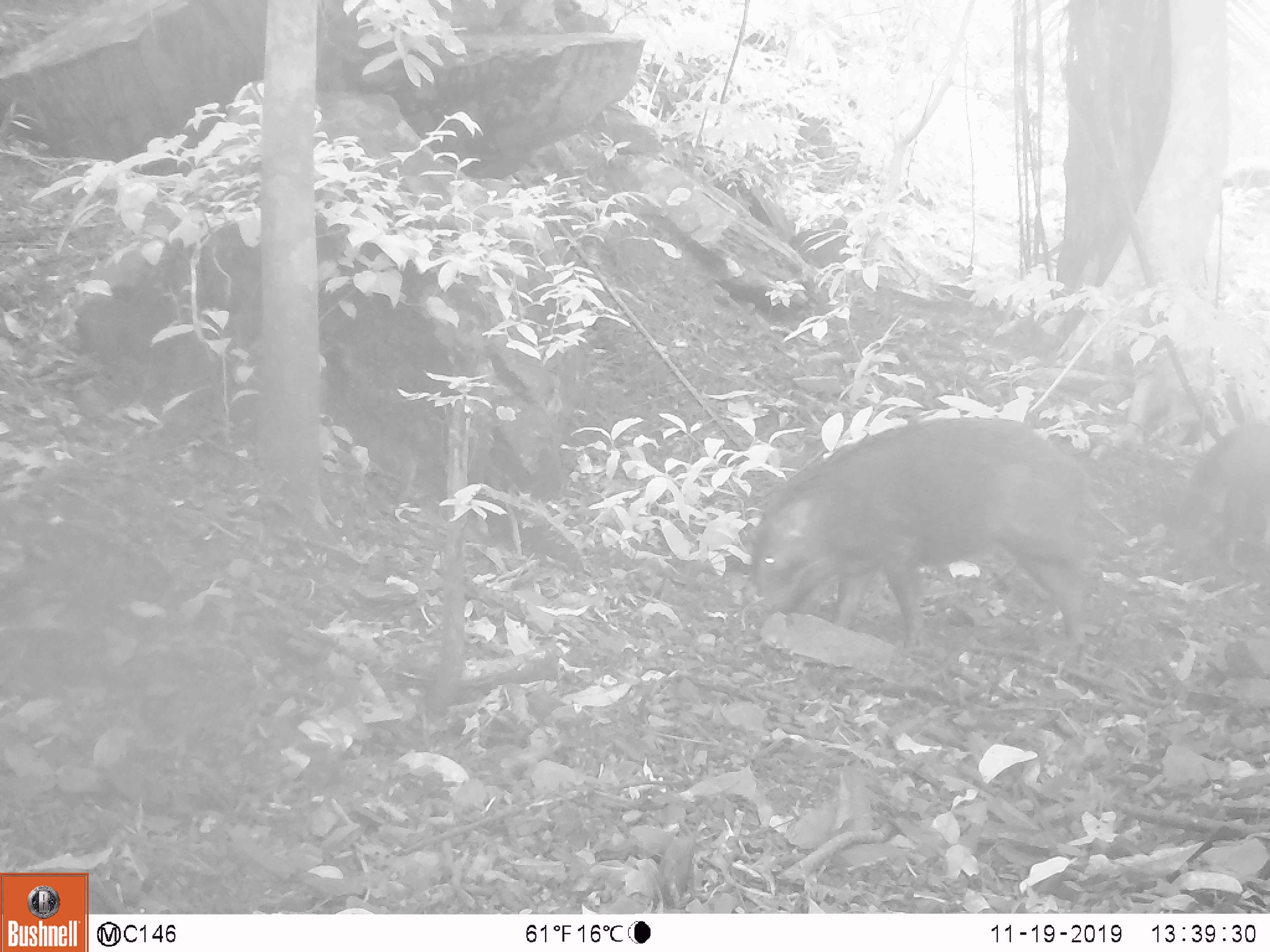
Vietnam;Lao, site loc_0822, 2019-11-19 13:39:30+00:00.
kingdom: Animalia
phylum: Chordata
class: Mammalia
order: Artiodactyla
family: Suidae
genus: Sus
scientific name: Sus scrofa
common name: eurasian wild pig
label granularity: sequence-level